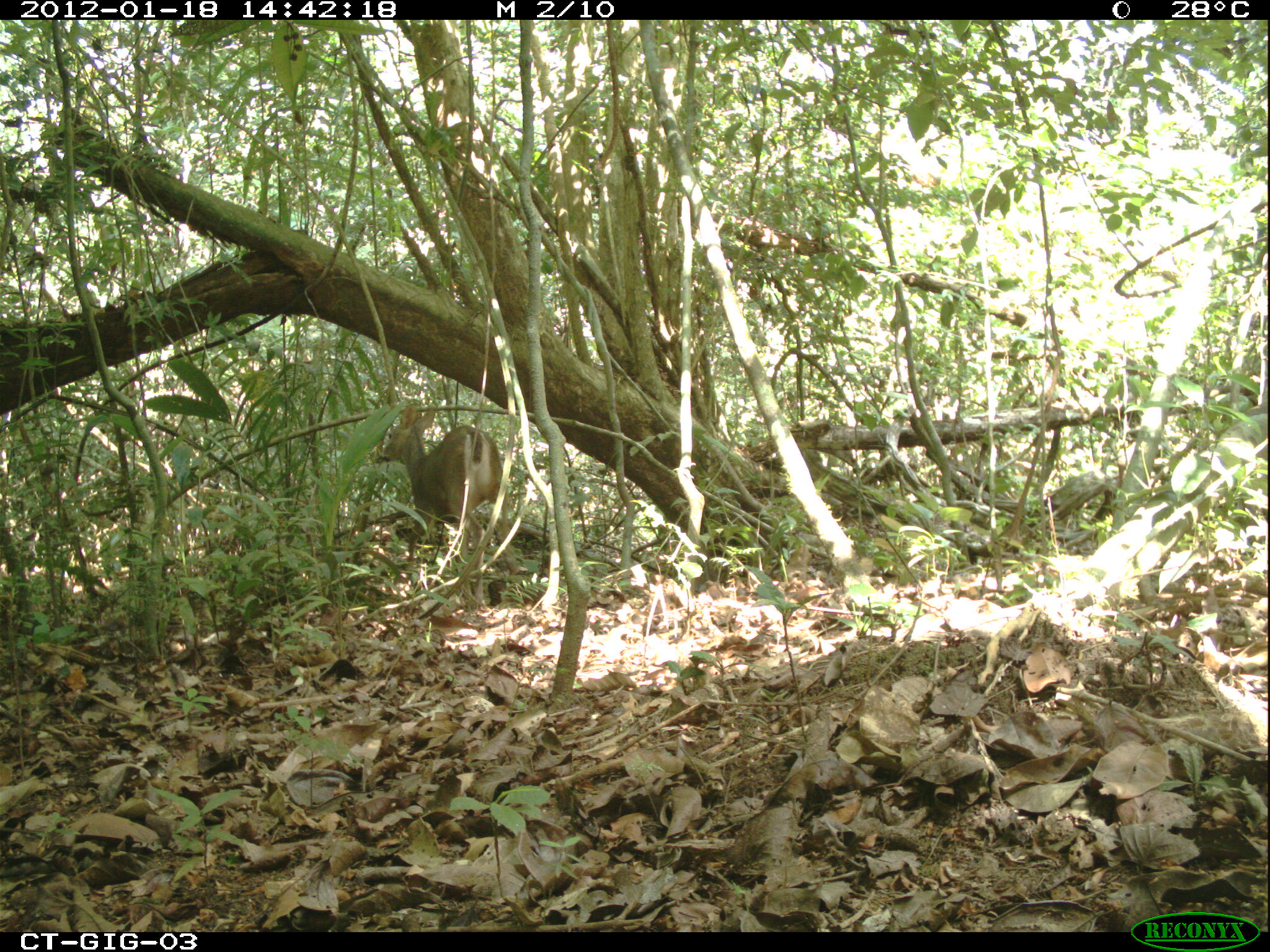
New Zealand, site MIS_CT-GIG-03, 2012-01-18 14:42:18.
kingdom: Animalia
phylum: Chordata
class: Mammalia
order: Artiodactyla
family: Cervidae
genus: Odocoileus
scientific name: Odocoileus virginianus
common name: white-tailed deer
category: white tailed deer